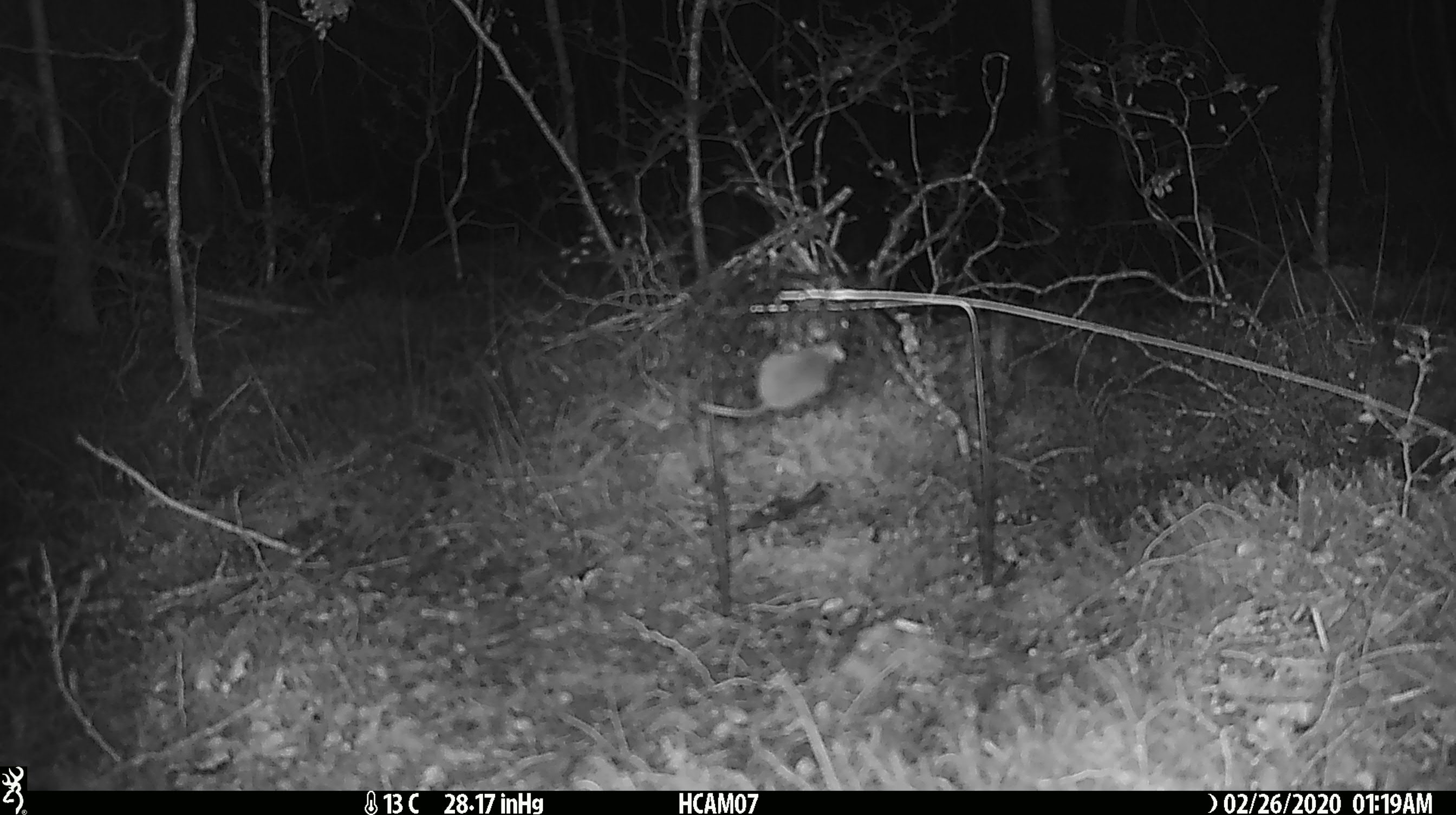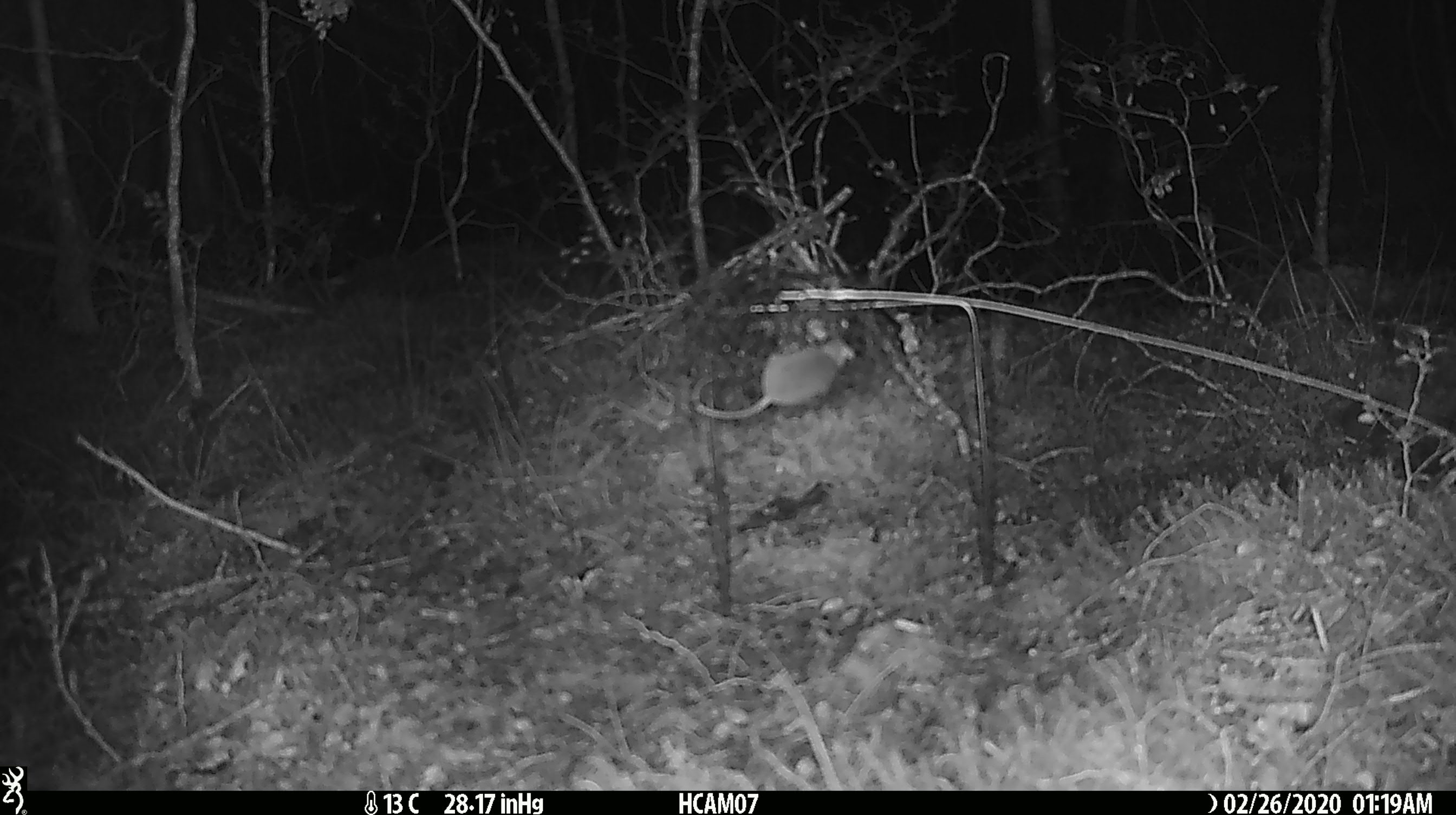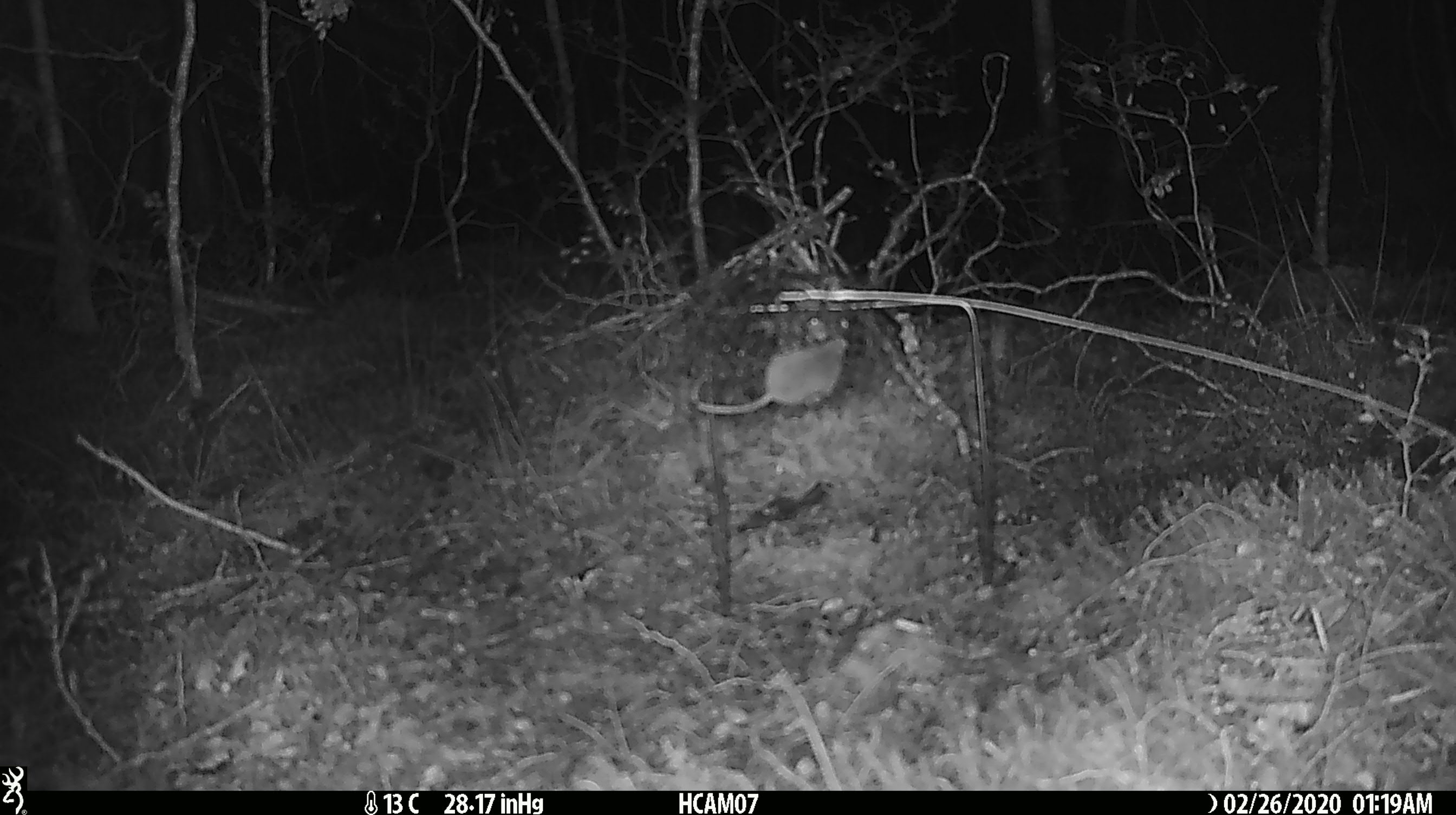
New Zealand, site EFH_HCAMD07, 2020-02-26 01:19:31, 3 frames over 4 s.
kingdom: Animalia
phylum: Chordata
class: Mammalia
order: Rodentia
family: Muridae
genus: Mus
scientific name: Mus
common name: mouse